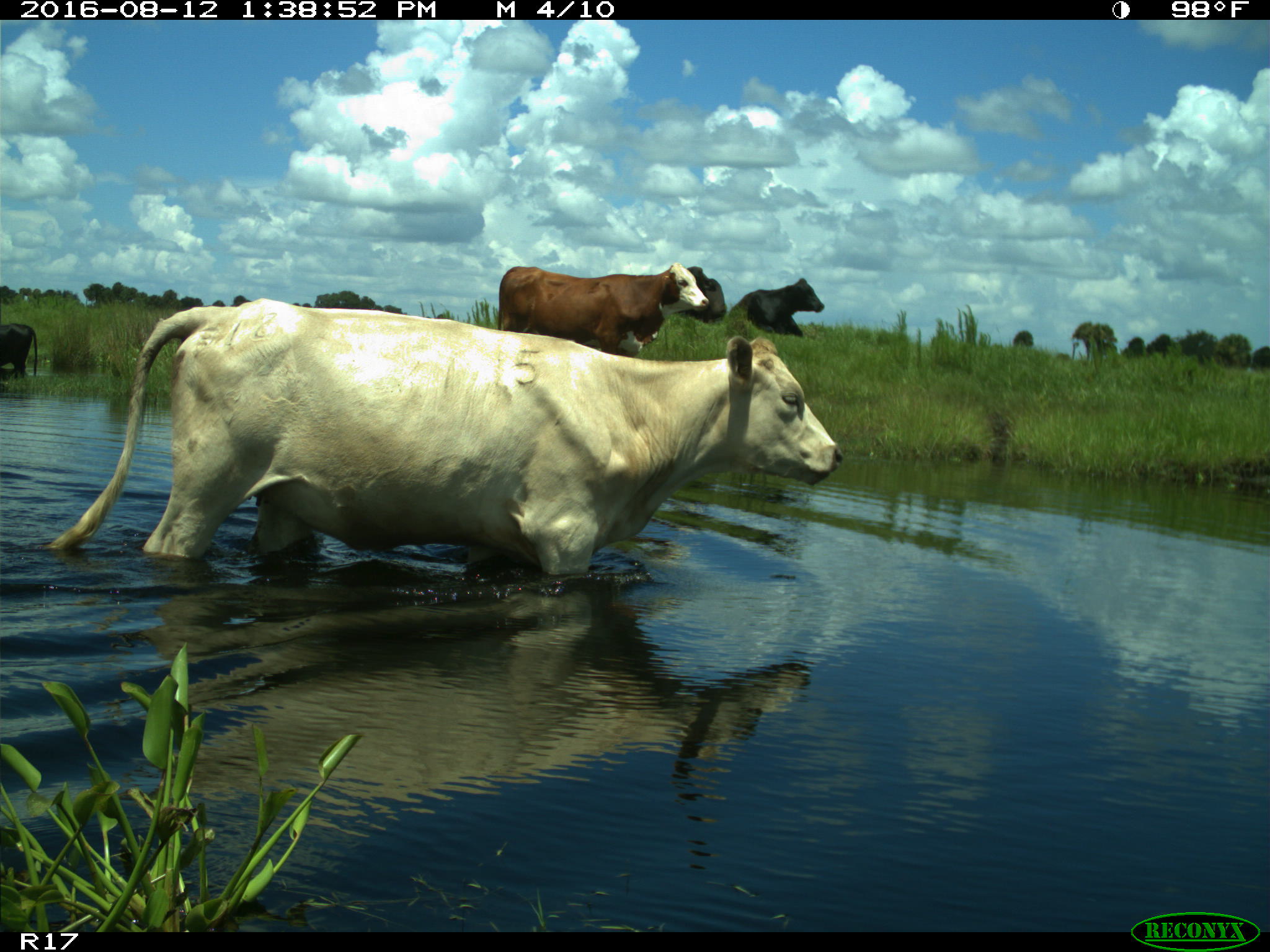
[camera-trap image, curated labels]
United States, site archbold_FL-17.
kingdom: Animalia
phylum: Chordata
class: Mammalia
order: Artiodactyla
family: Bovidae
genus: Bos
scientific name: Bos taurus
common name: domestic cow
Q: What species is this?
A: Bos taurus (domestic cow).